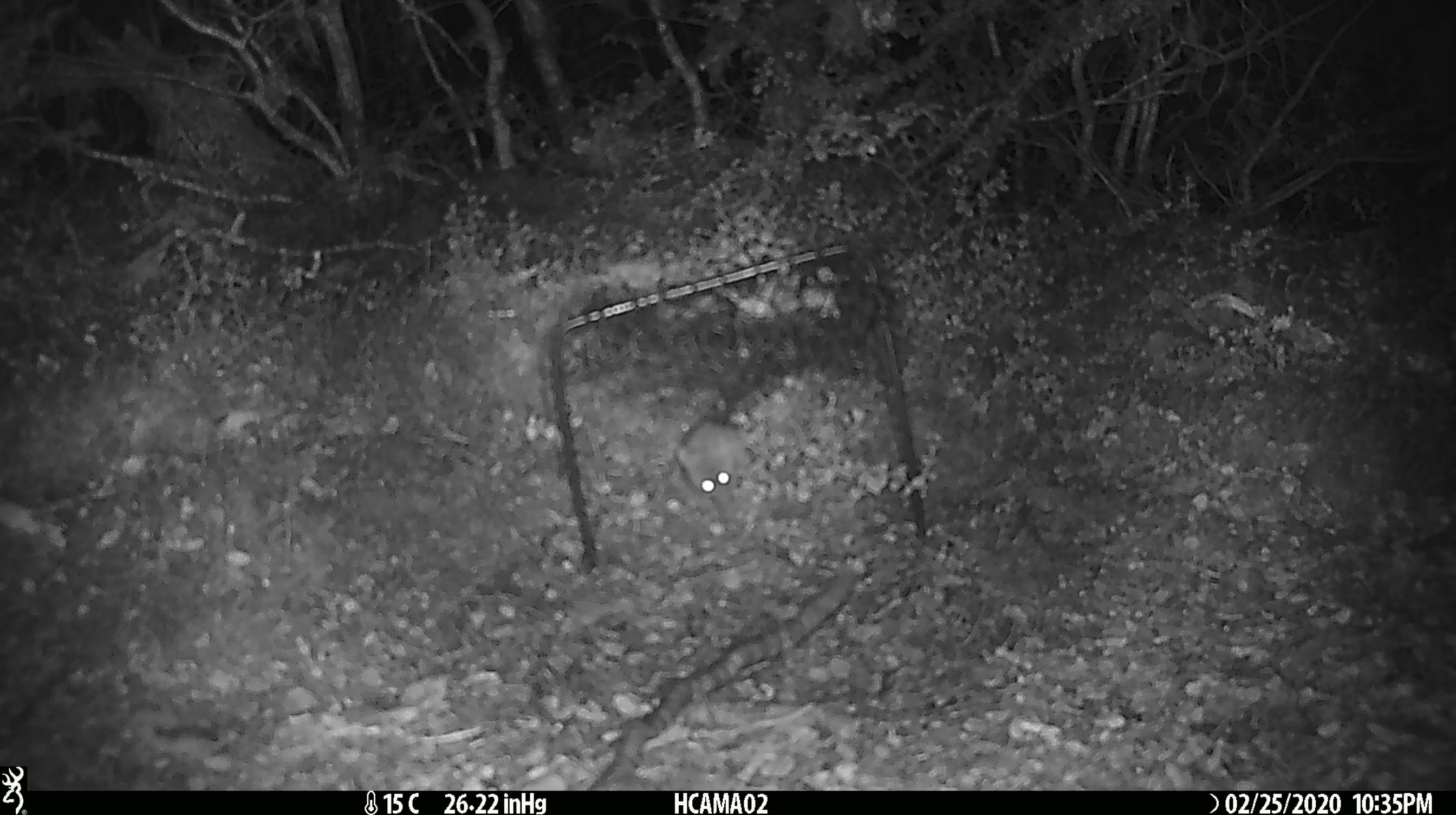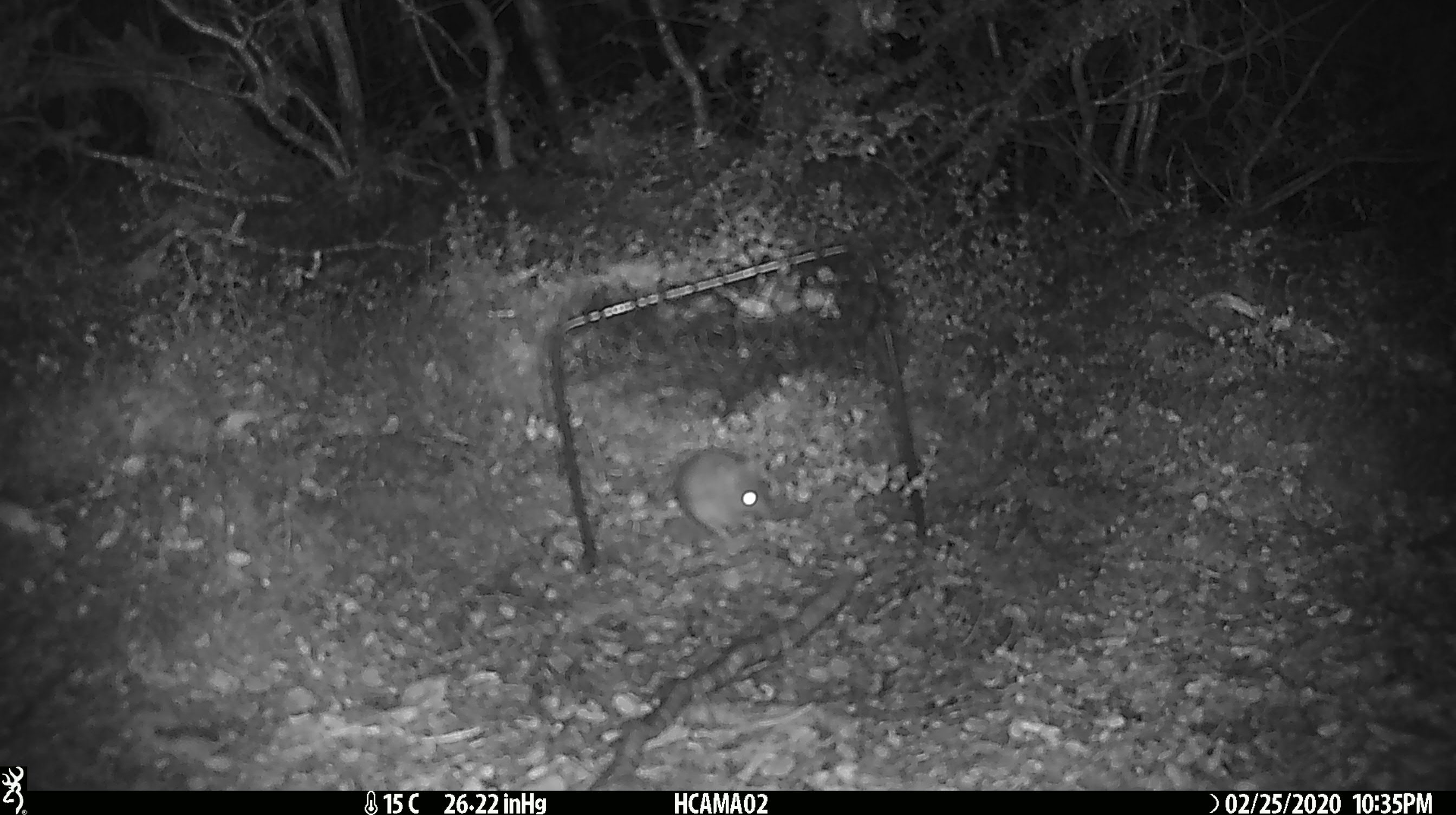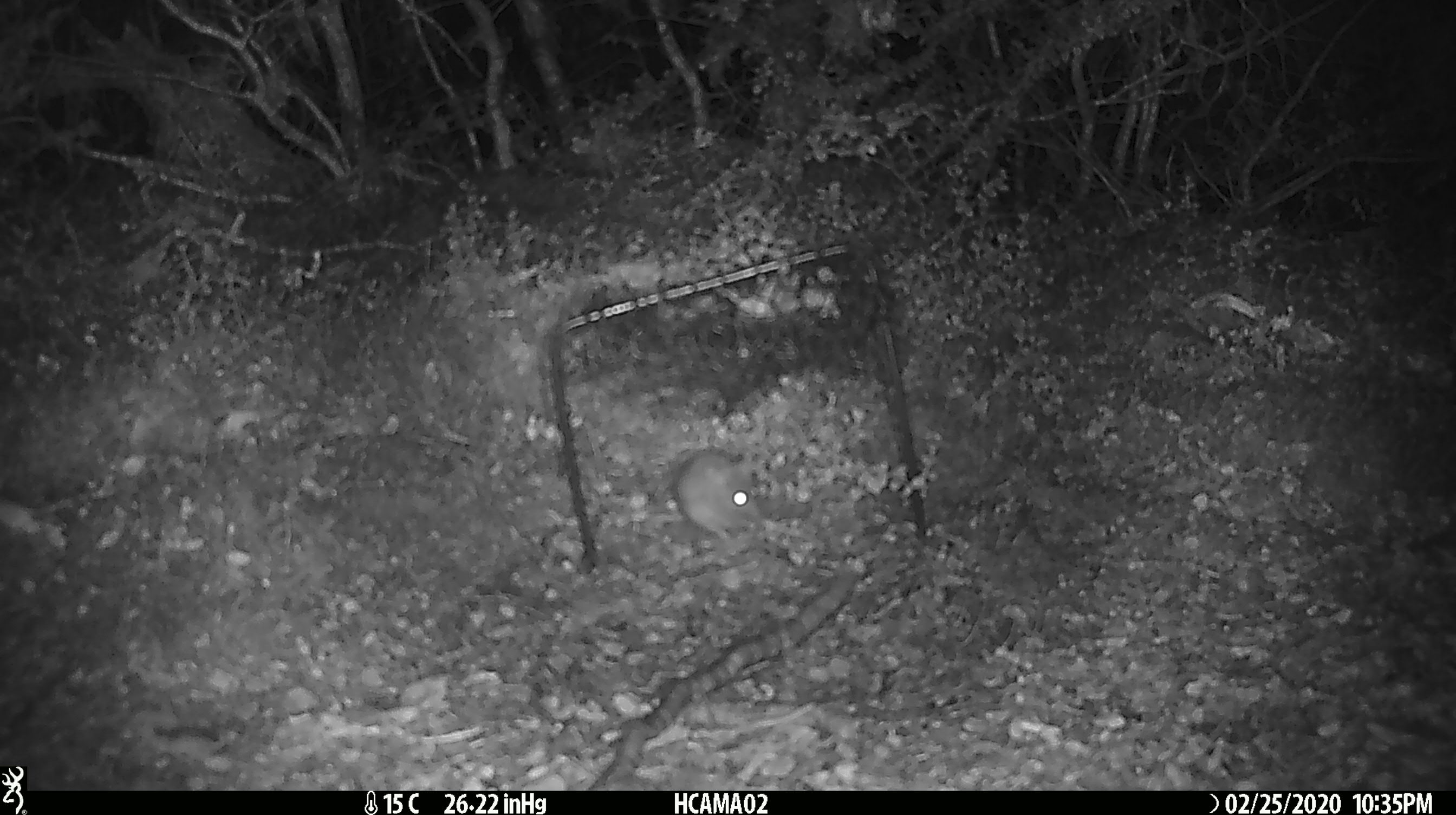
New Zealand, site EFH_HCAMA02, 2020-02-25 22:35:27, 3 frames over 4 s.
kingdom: Animalia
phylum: Chordata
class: Mammalia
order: Rodentia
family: Muridae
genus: Mus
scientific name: Mus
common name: mouse